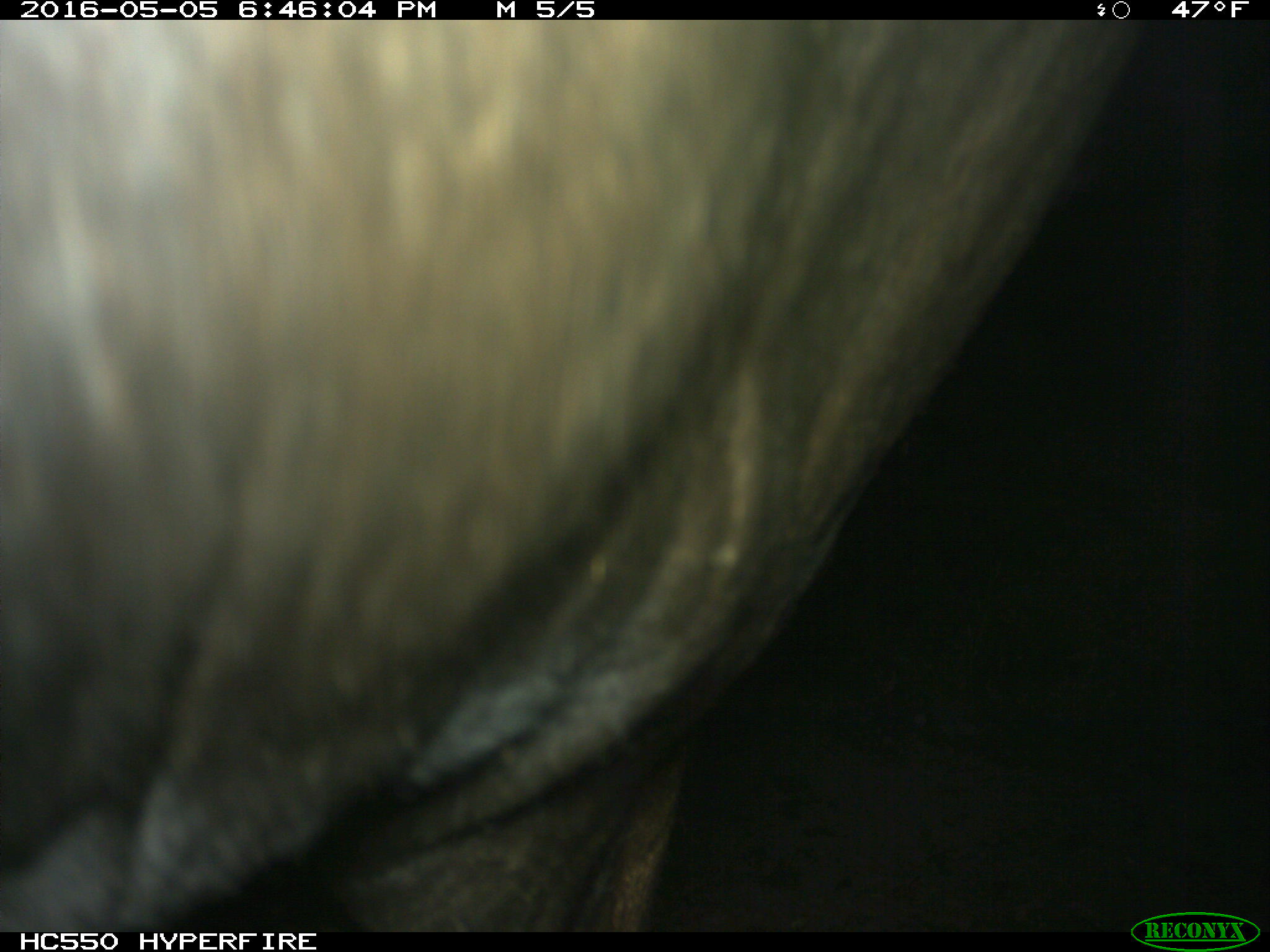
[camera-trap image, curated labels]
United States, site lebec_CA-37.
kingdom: Animalia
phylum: Chordata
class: Mammalia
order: Artiodactyla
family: Bovidae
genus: Bos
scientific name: Bos taurus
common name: domestic cow